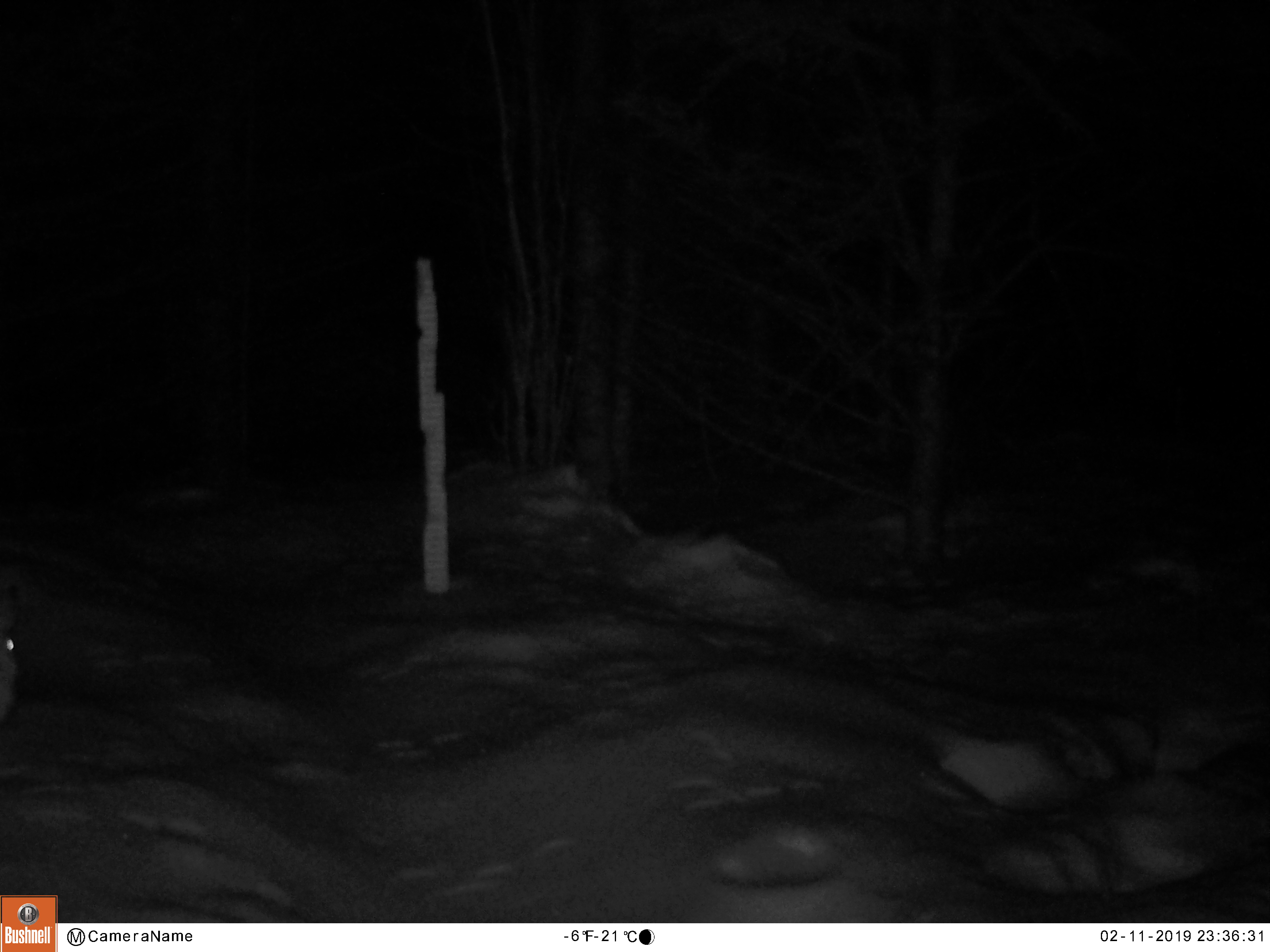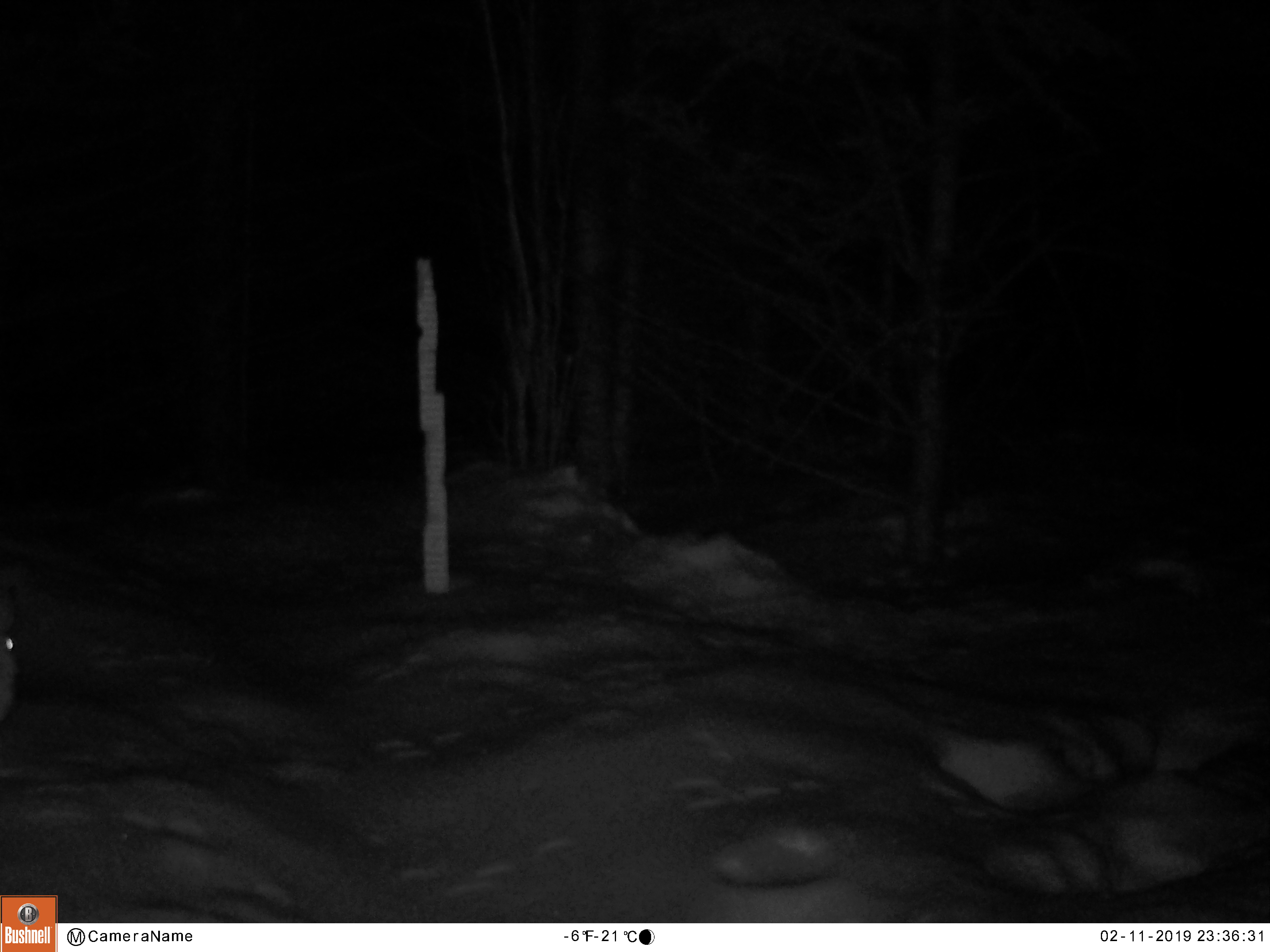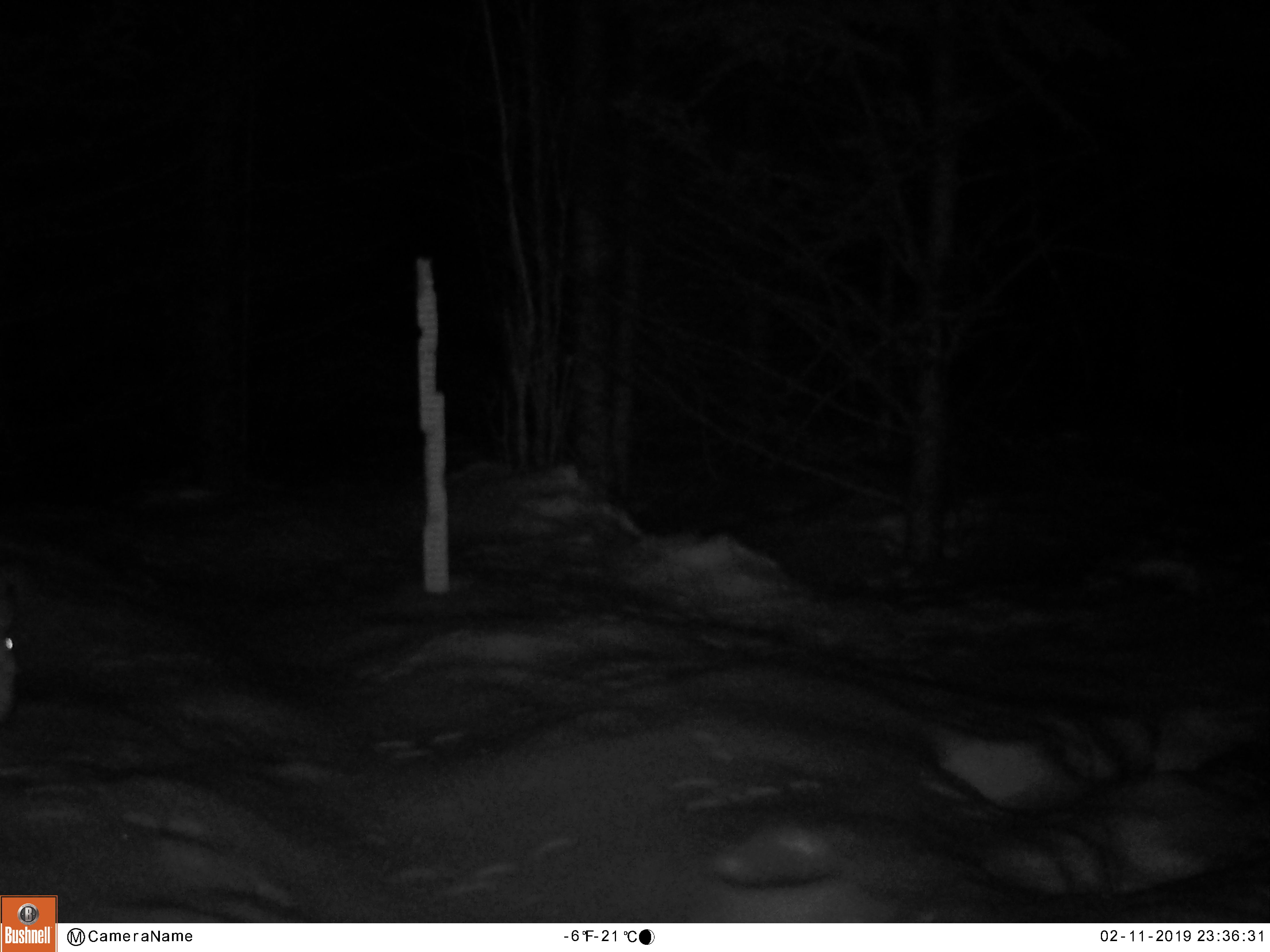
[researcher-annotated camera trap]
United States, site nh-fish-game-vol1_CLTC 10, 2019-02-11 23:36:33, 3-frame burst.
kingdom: Animalia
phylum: Chordata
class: Mammalia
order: Lagomorpha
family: Leporidae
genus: Lepus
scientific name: Lepus americanus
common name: snowshoe hare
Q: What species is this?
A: Snowshoe hare (Lepus americanus).